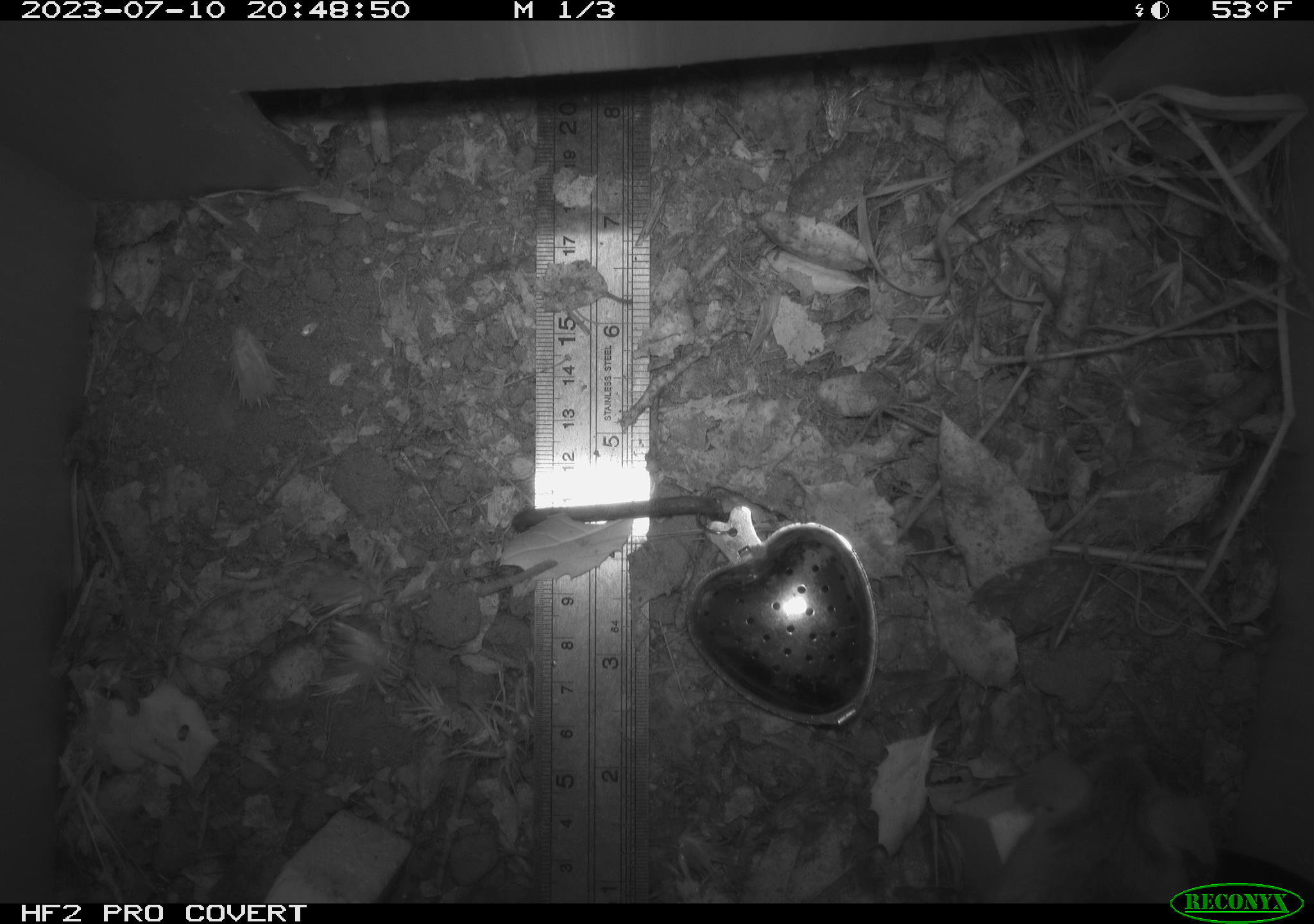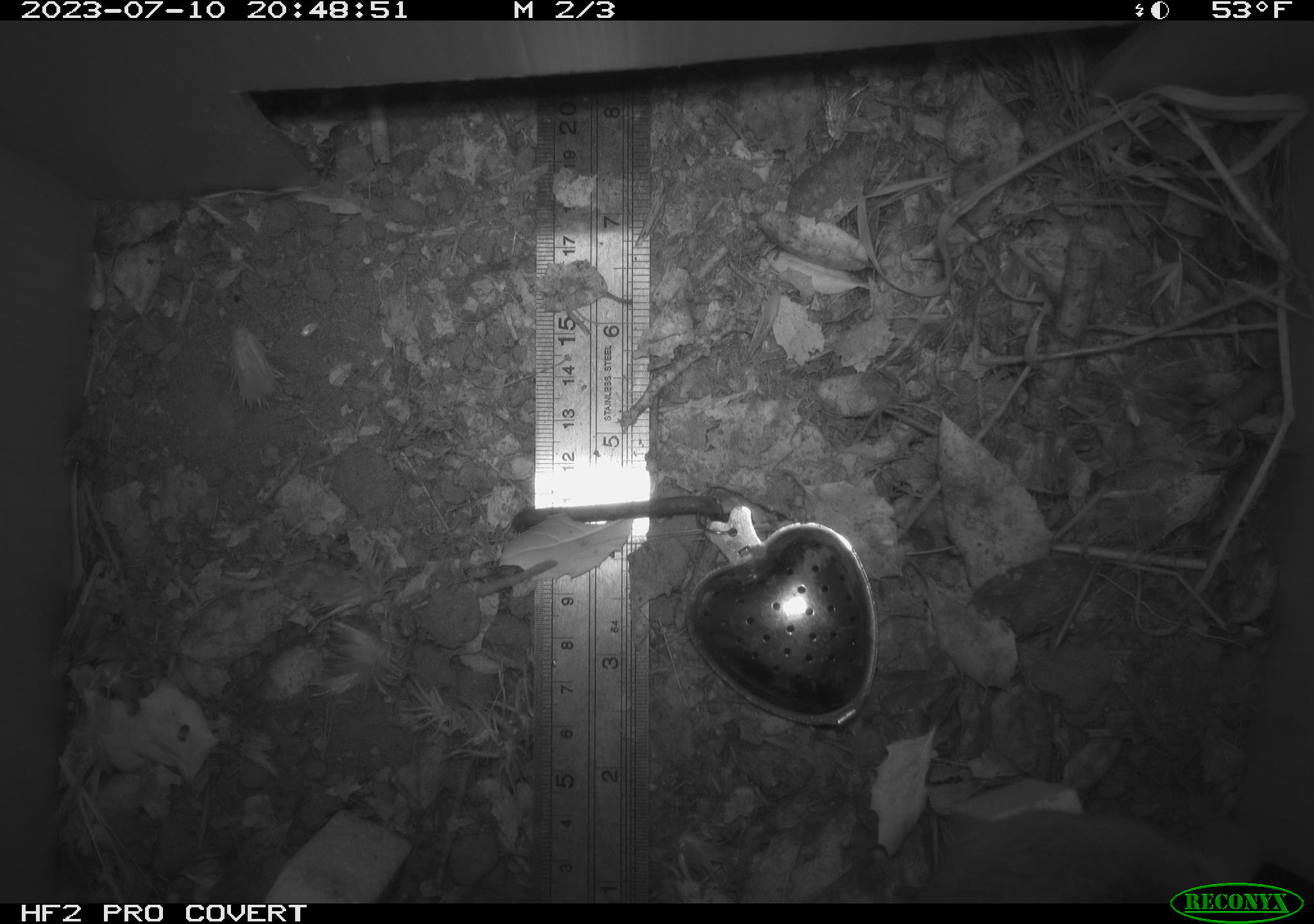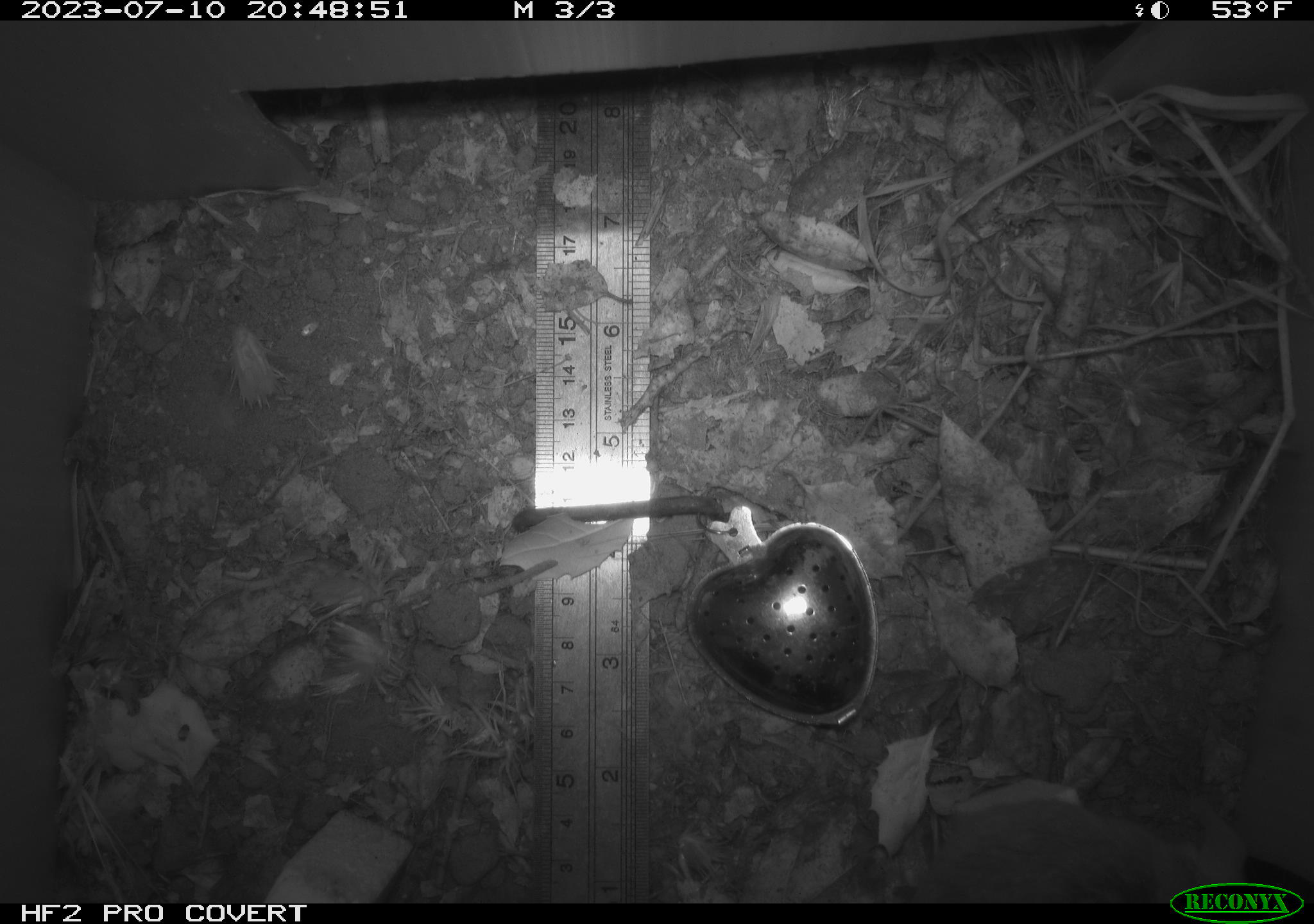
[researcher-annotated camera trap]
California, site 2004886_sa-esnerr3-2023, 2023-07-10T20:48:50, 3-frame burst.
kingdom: Animalia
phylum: Chordata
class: Mammalia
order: Rodentia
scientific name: Rodentia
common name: mouse species